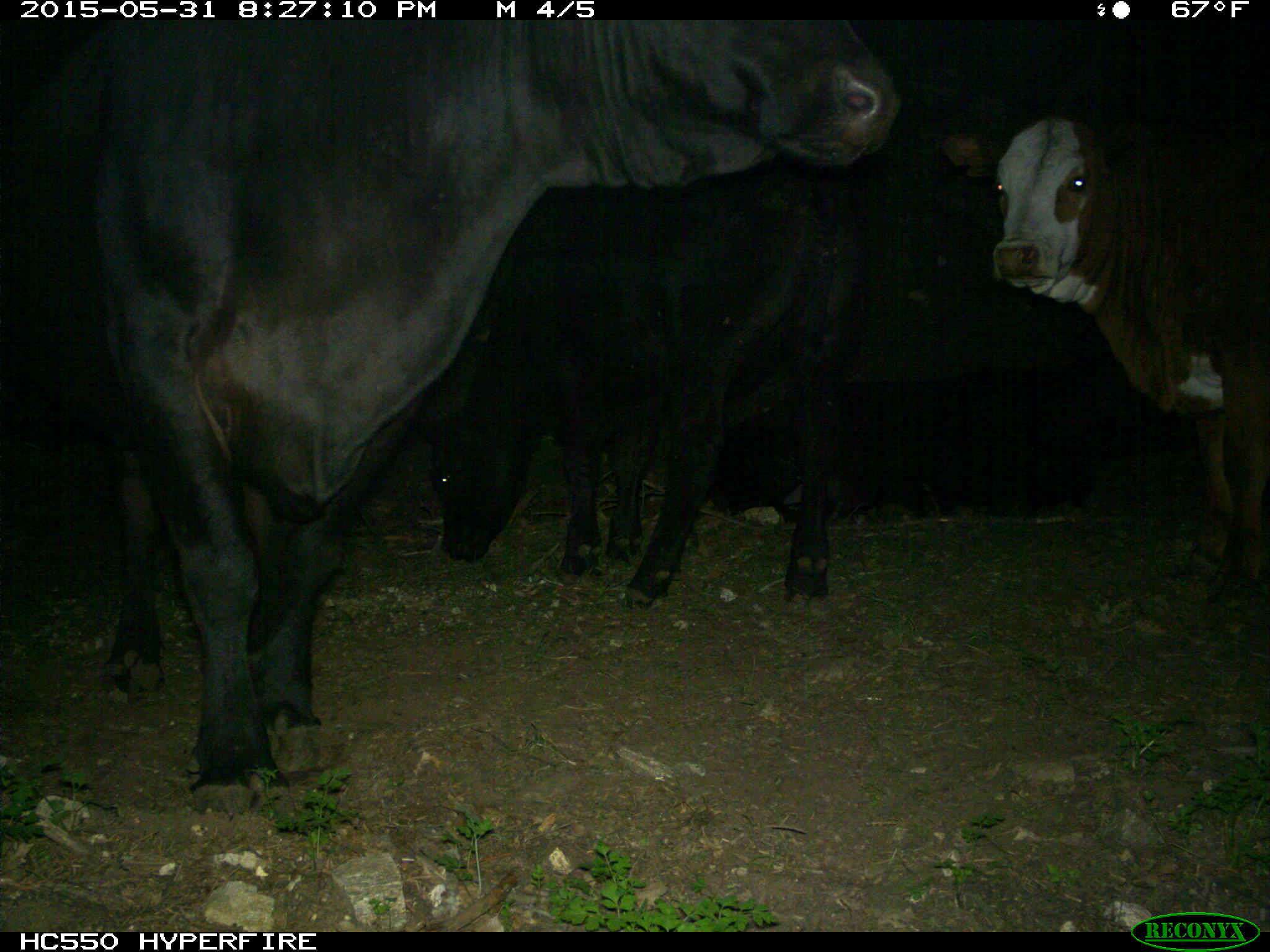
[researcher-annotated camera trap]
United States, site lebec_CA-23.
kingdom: Animalia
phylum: Chordata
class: Mammalia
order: Artiodactyla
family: Bovidae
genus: Bos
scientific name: Bos taurus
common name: domestic cow